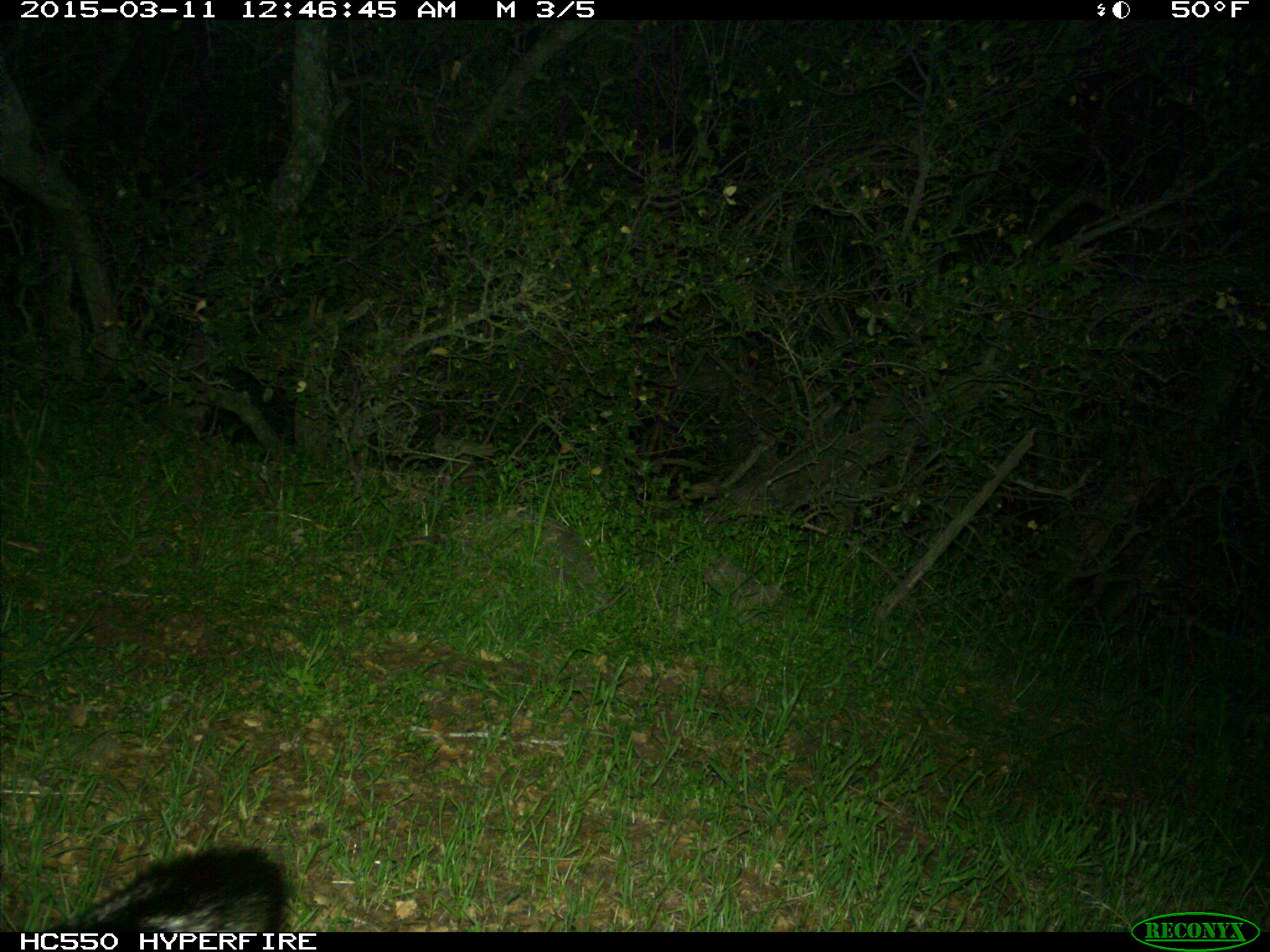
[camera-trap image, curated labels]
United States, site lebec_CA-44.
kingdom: Animalia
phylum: Chordata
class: Mammalia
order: Carnivora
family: Canidae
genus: Urocyon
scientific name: Urocyon cinereoargenteus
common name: gray fox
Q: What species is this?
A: Urocyon cinereoargenteus (gray fox).